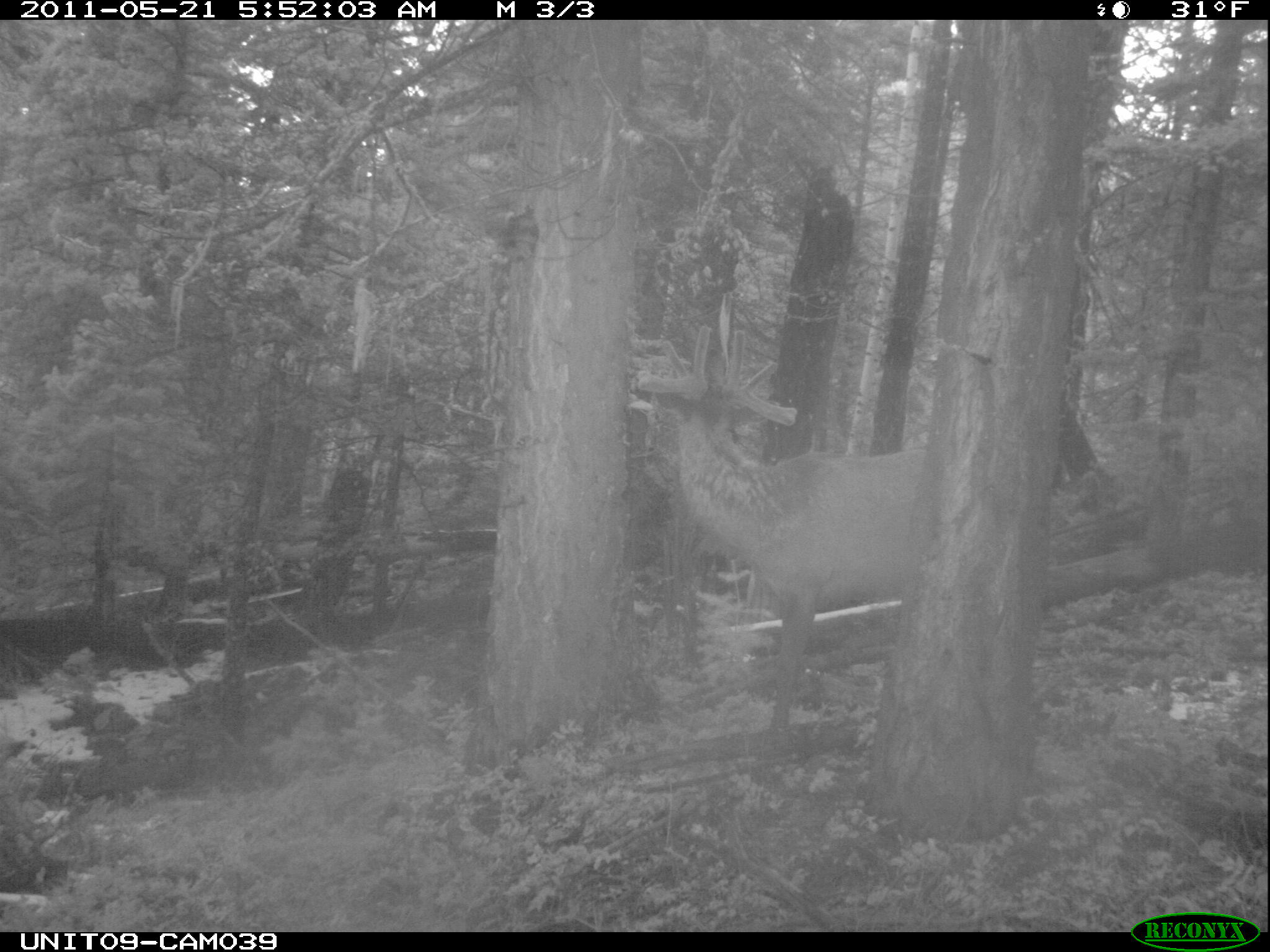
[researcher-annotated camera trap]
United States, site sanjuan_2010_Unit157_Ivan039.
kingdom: Animalia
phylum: Chordata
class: Mammalia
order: Artiodactyla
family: Cervidae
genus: Cervus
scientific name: Cervus elaphus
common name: red deer